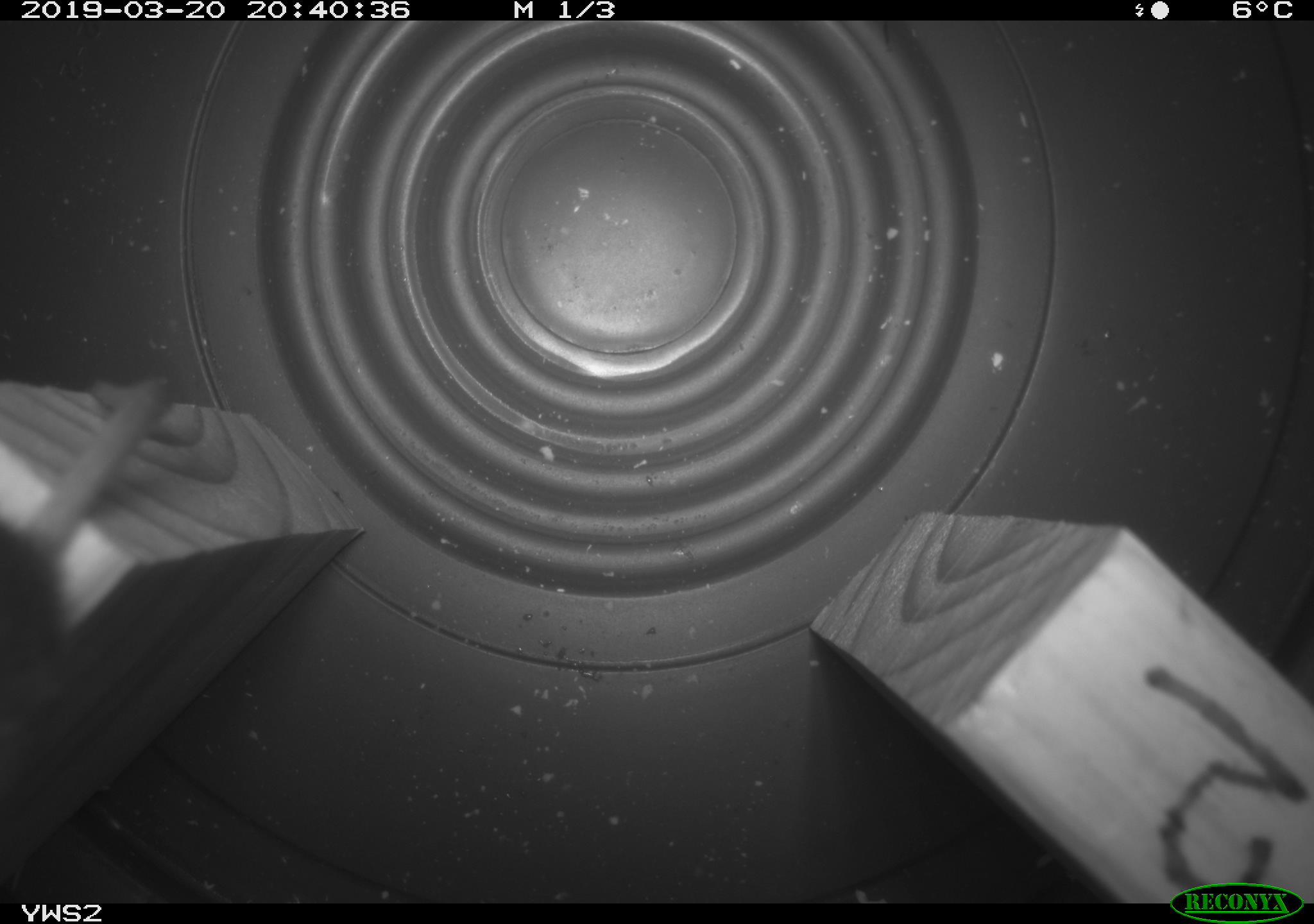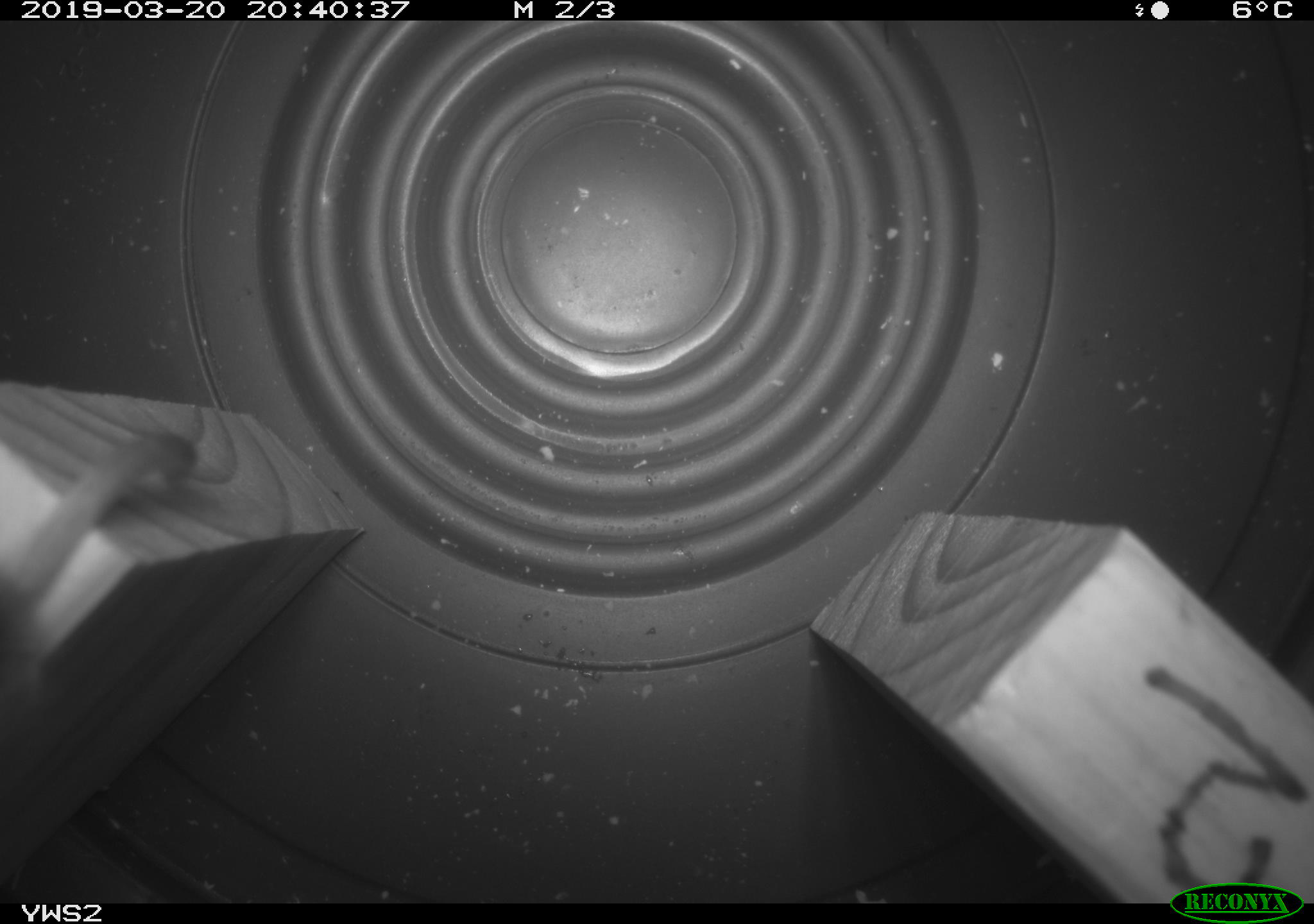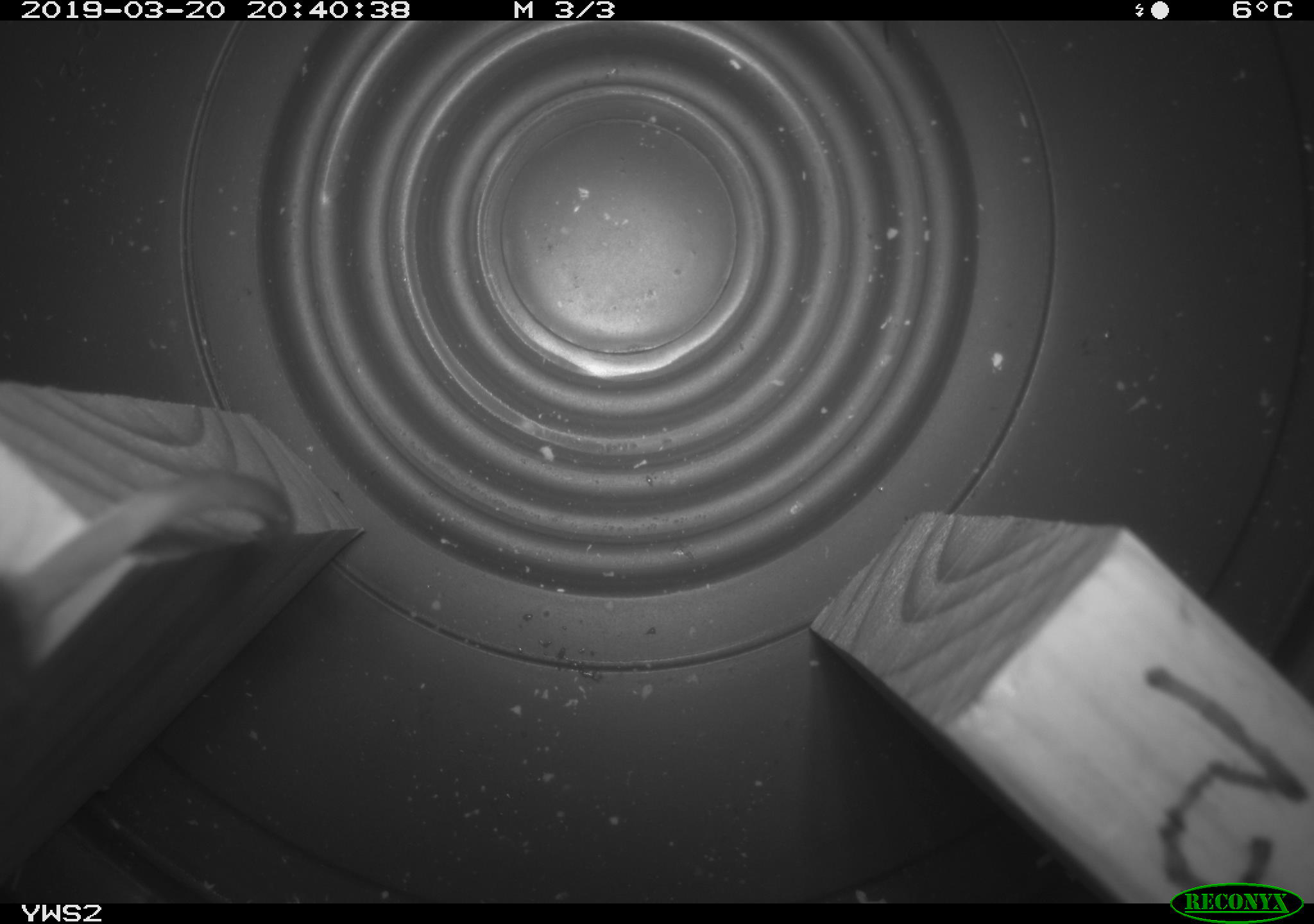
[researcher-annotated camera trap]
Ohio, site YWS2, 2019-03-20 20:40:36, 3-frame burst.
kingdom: Animalia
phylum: Chordata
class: Mammalia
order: Rodentia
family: Cricetidae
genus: Peromyscus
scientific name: Peromyscus leucopus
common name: white-footed mouse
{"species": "white-footed mouse (Peromyscus leucopus)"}